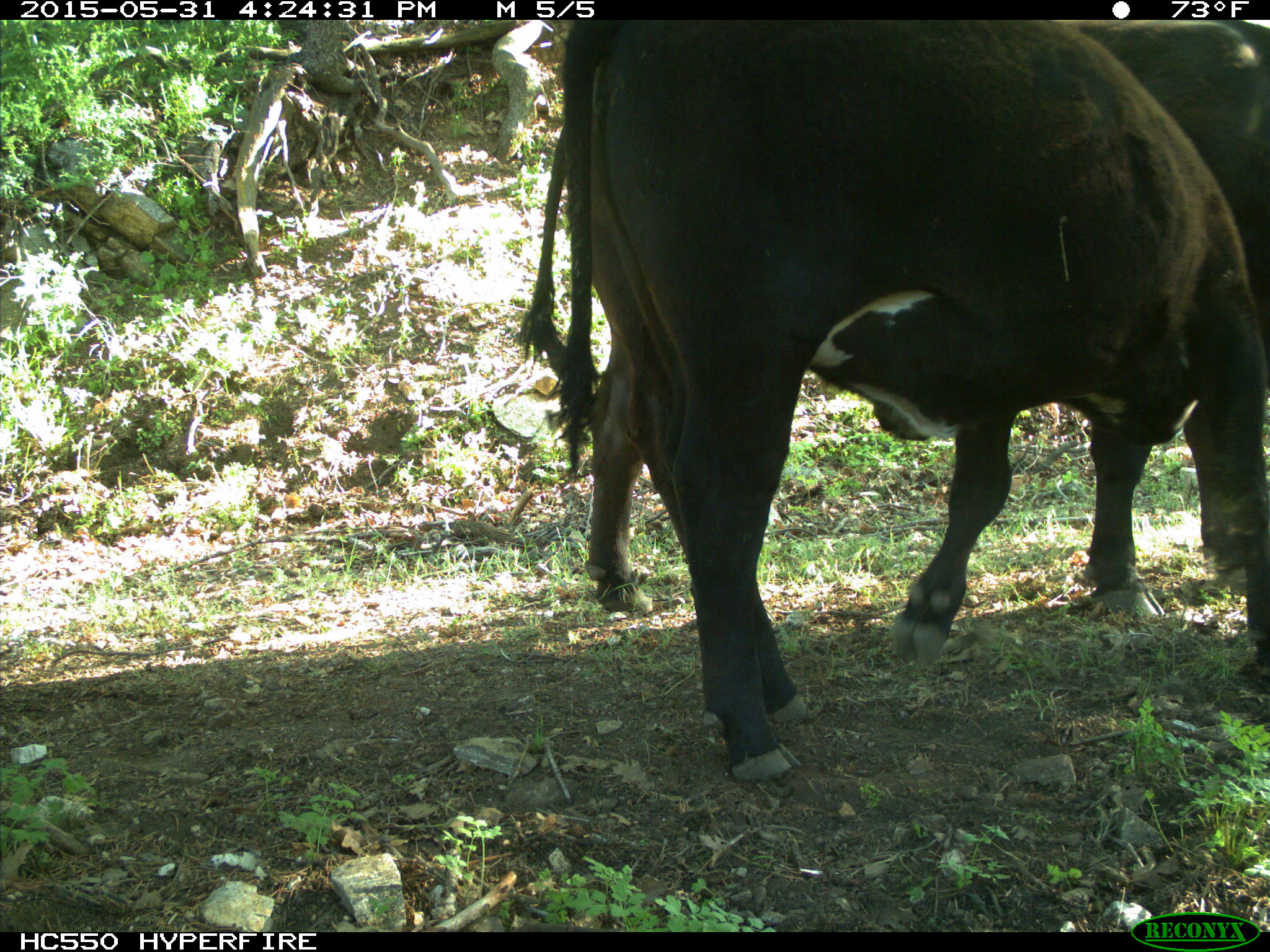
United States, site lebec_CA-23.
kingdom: Animalia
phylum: Chordata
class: Mammalia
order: Artiodactyla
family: Bovidae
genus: Bos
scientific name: Bos taurus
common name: domestic cow